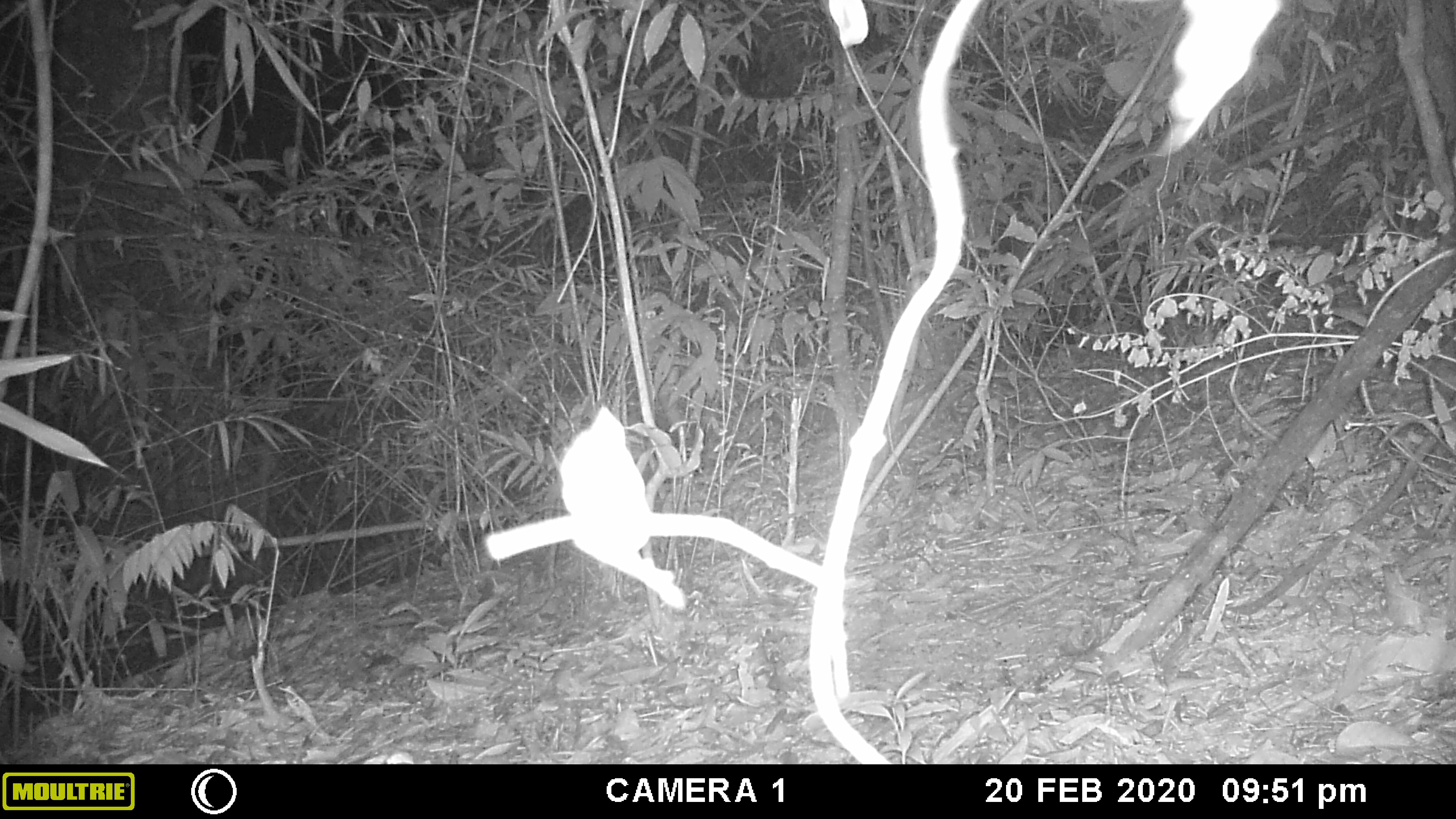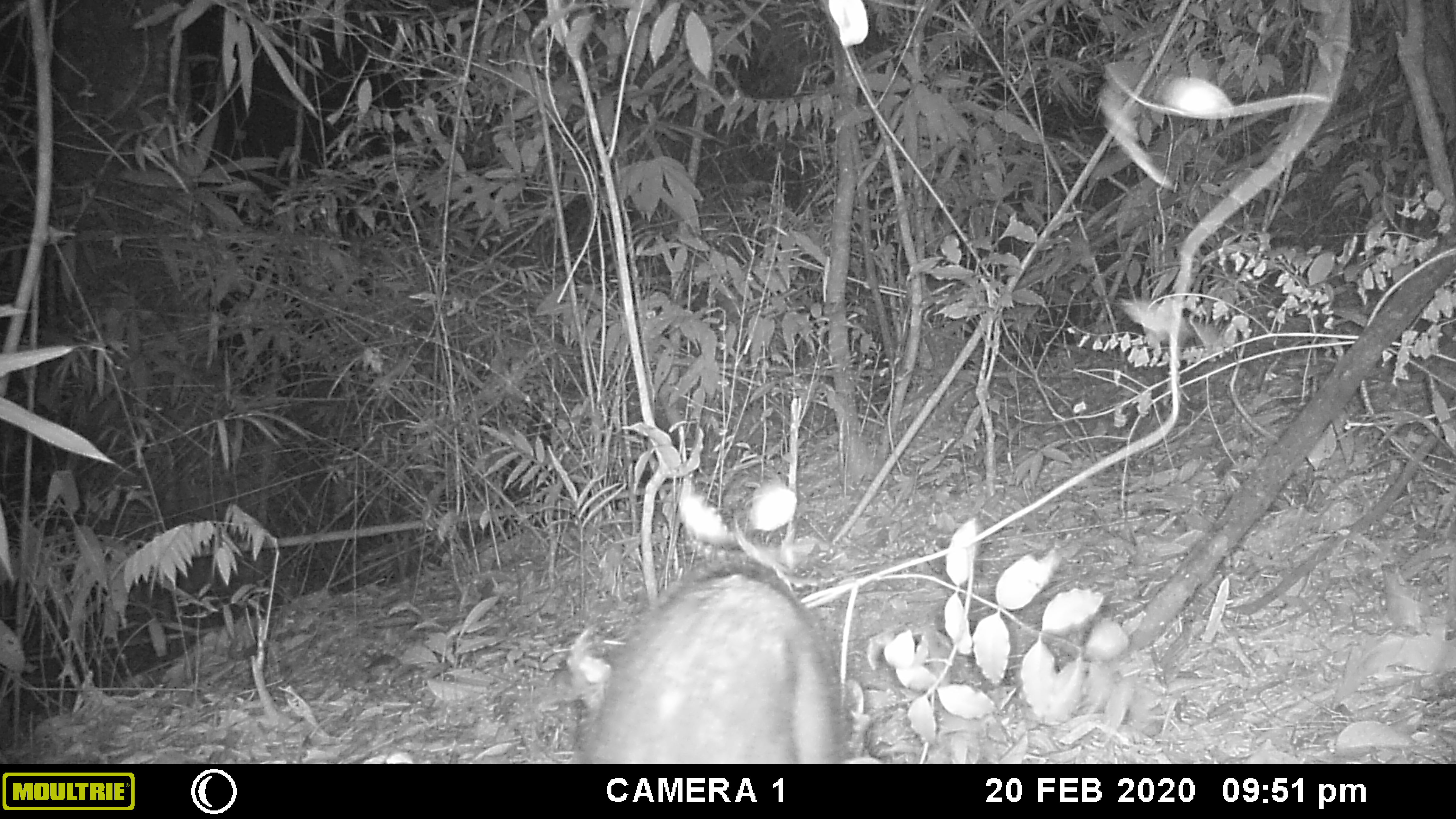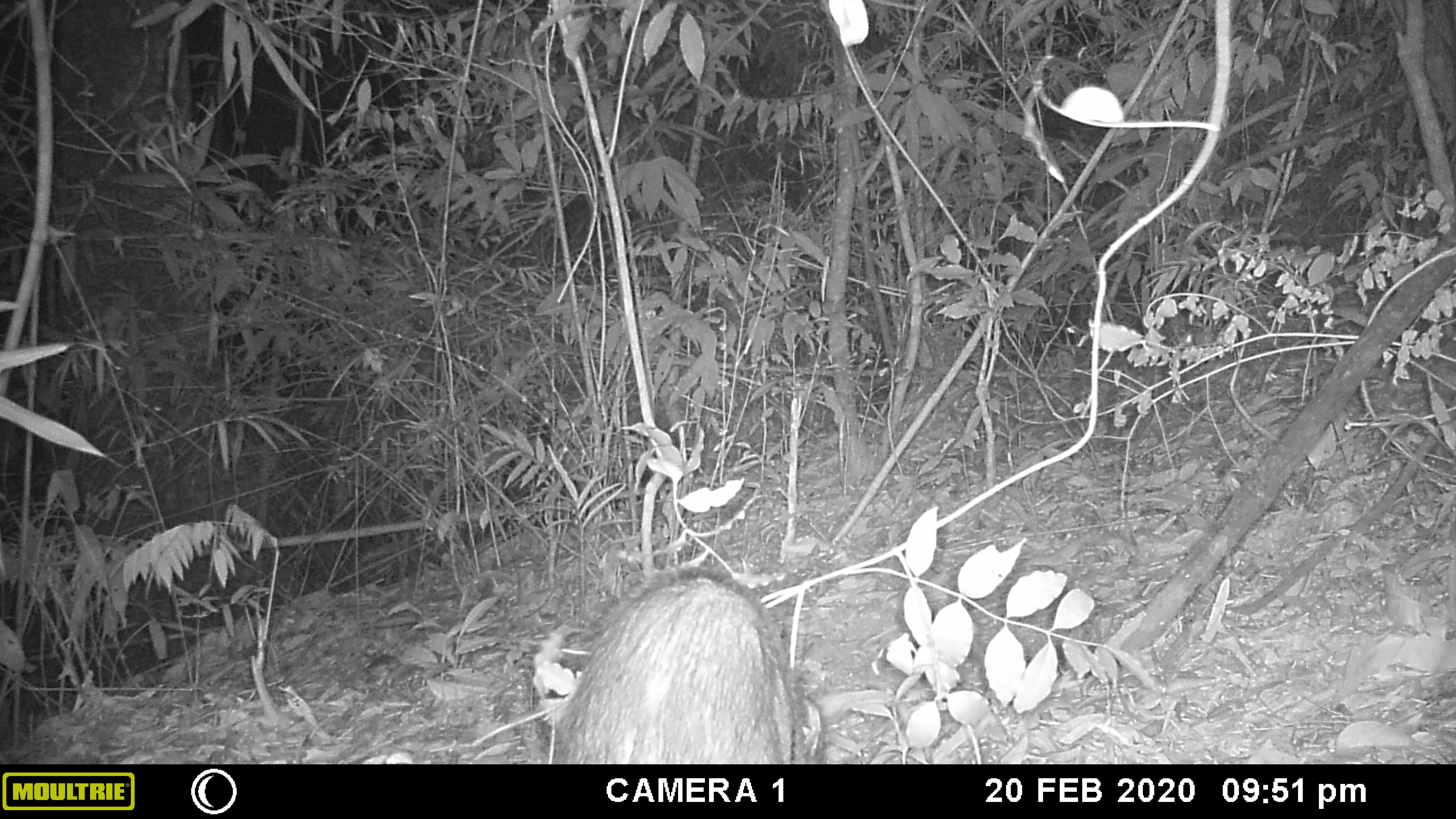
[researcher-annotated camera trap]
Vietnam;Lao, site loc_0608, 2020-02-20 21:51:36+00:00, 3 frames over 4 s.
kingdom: Animalia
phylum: Chordata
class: Mammalia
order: Artiodactyla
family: Suidae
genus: Sus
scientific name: Sus scrofa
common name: eurasian wild pig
Eurasian wild pig (Sus scrofa). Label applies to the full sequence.